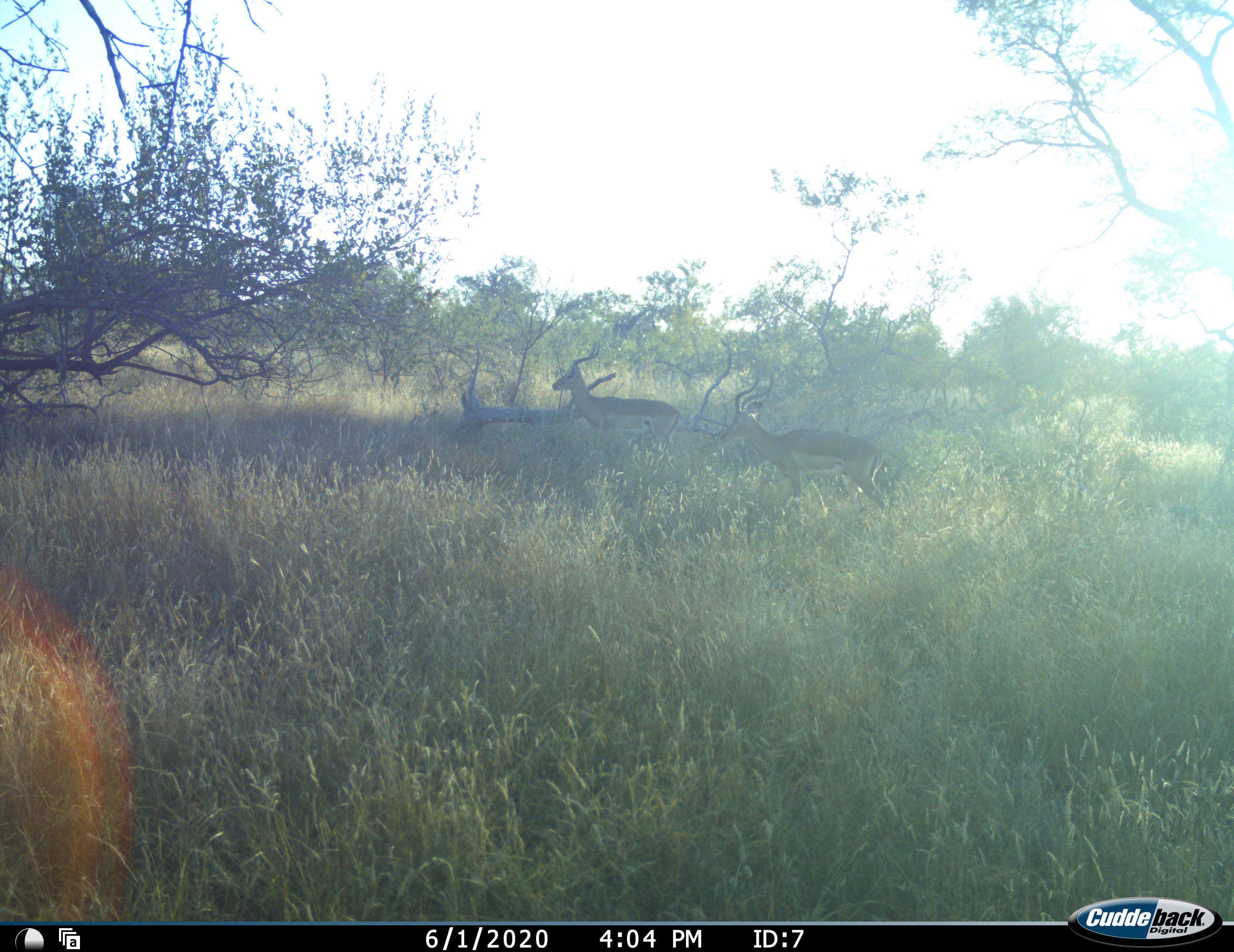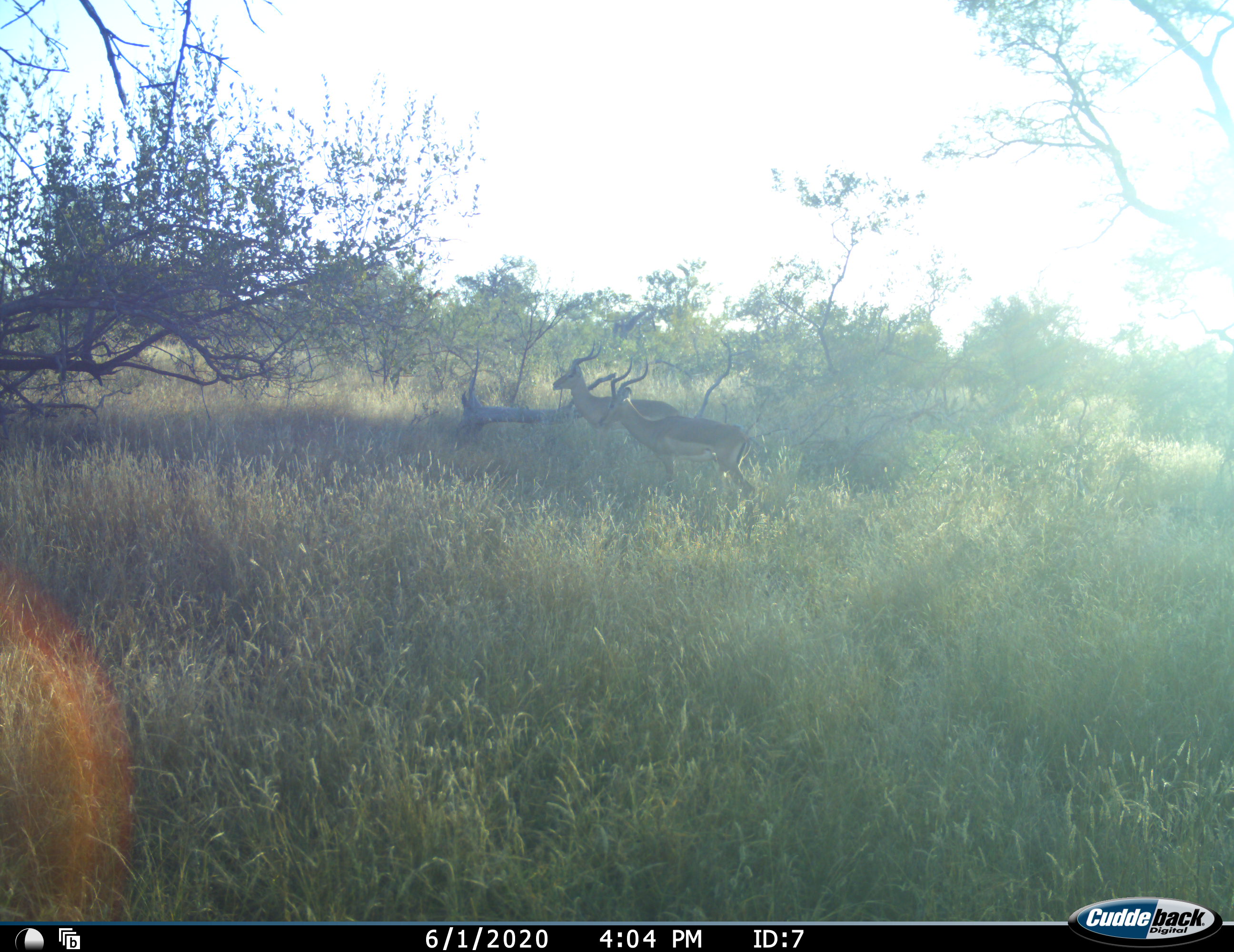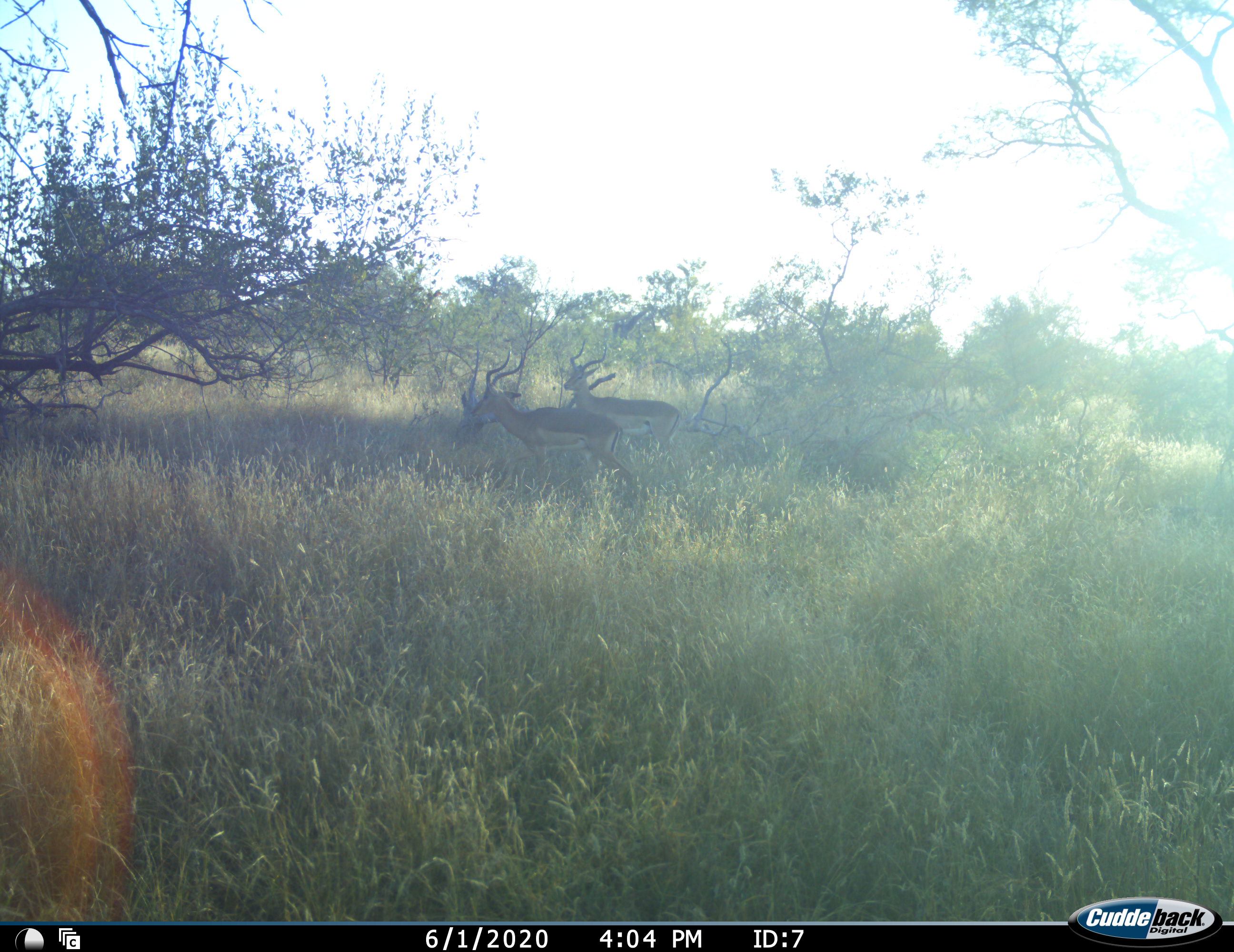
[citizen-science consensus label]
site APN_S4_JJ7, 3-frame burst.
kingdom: Animalia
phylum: Chordata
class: Mammalia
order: Artiodactyla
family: Bovidae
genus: Aepyceros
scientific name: Aepyceros melampus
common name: impala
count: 2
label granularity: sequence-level